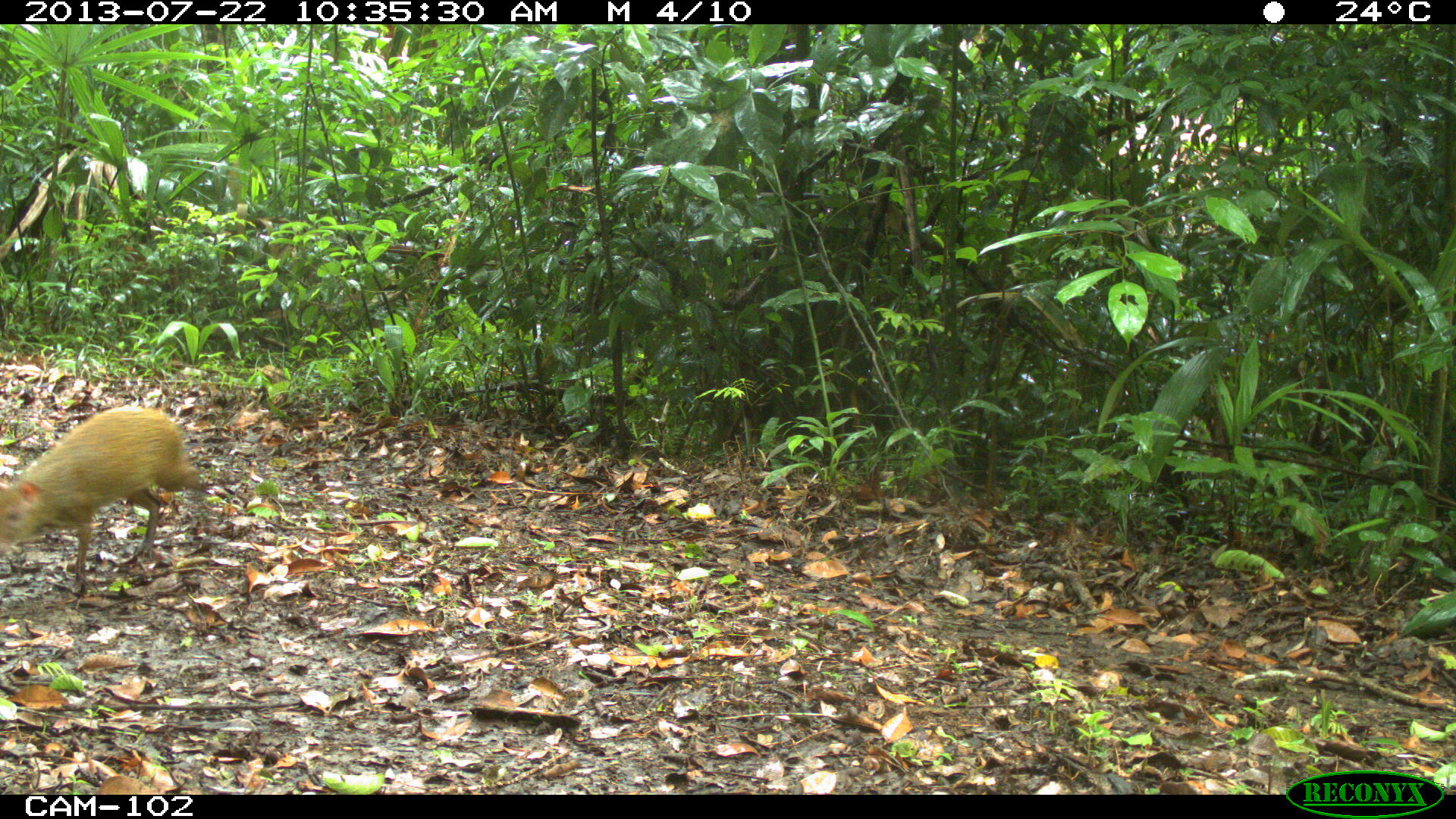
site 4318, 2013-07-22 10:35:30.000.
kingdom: Animalia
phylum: Chordata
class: Mammalia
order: Rodentia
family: Dasyproctidae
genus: Dasyprocta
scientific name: Dasyprocta punctata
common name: central american agouti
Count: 1.